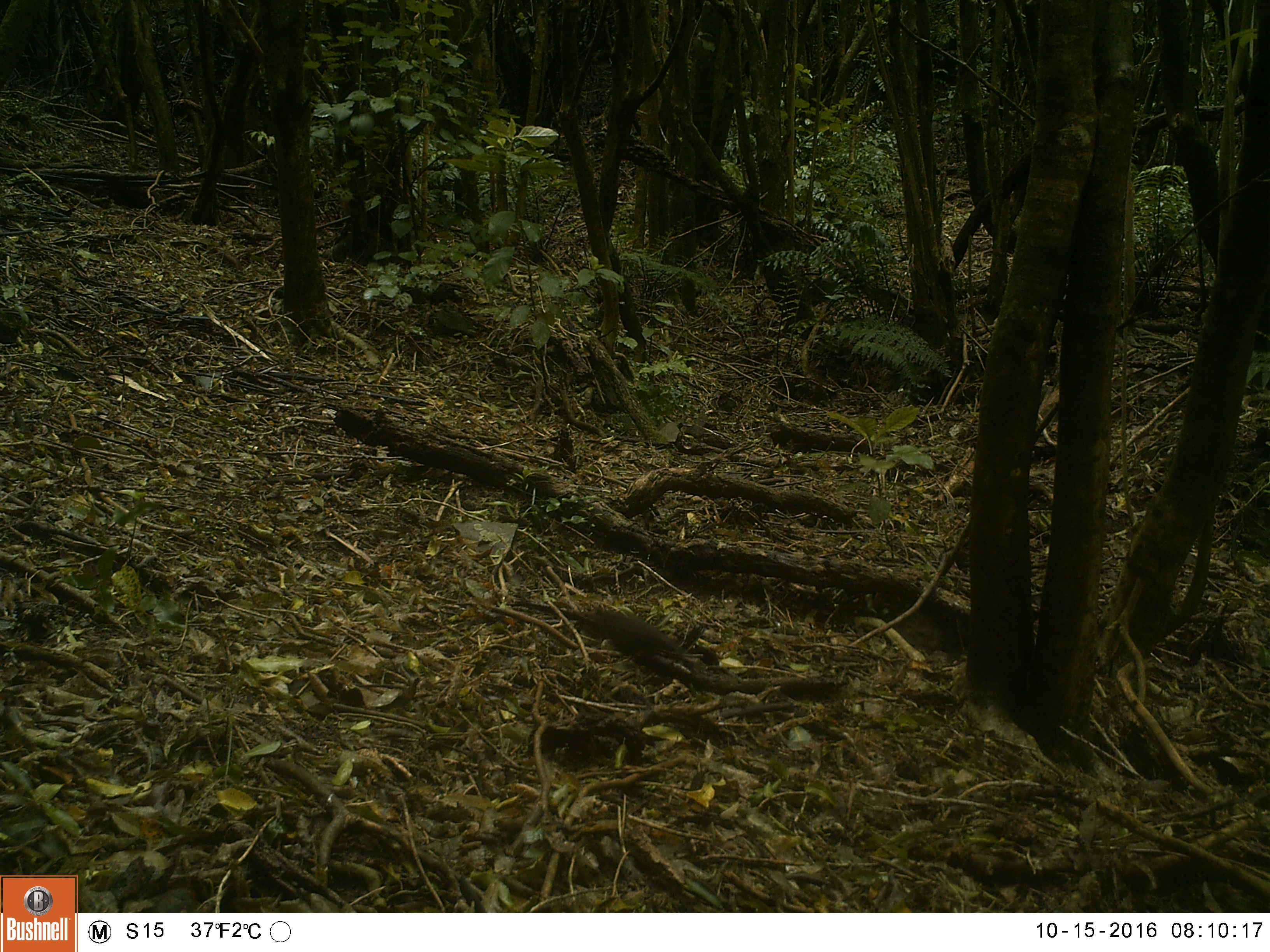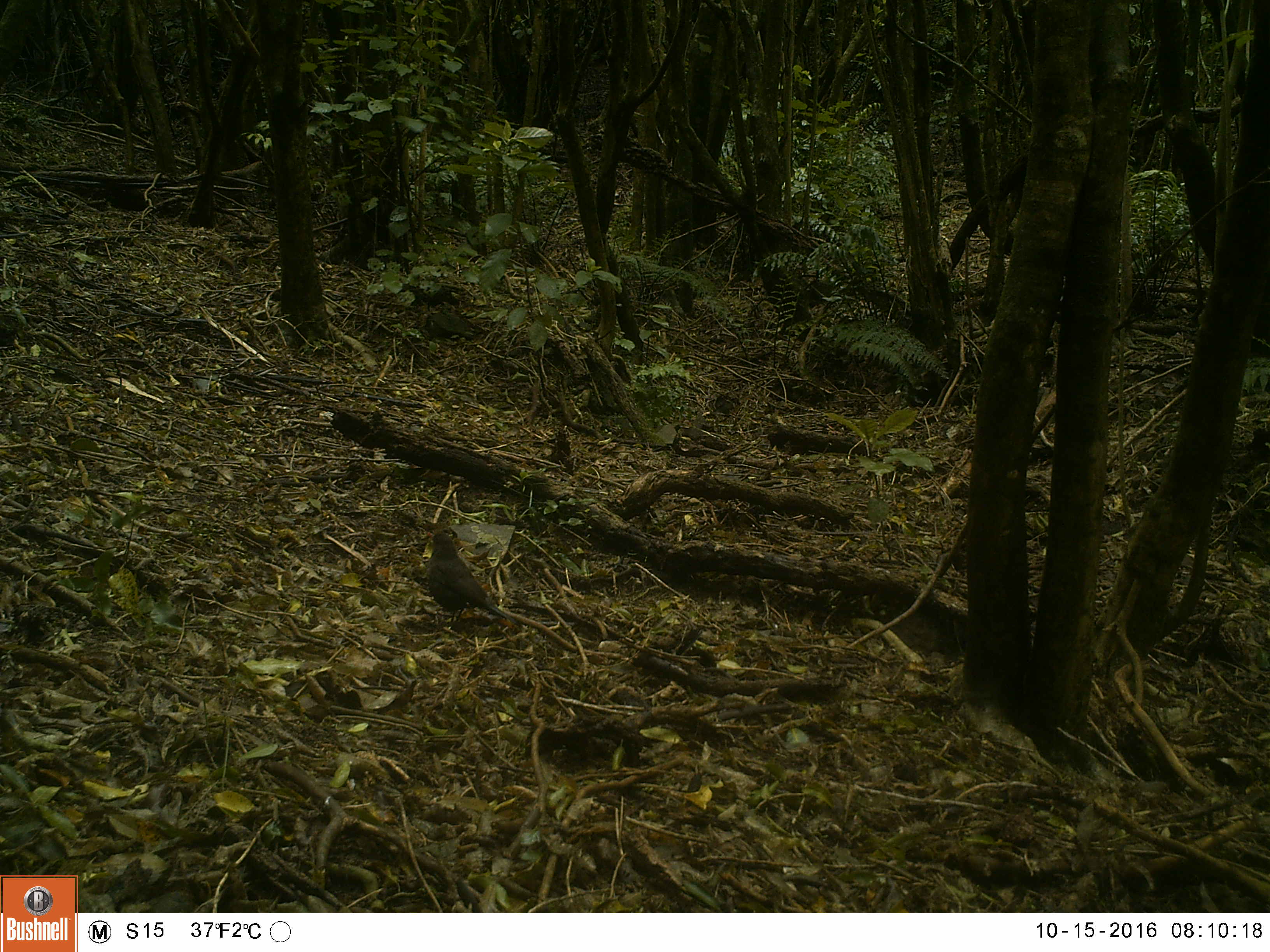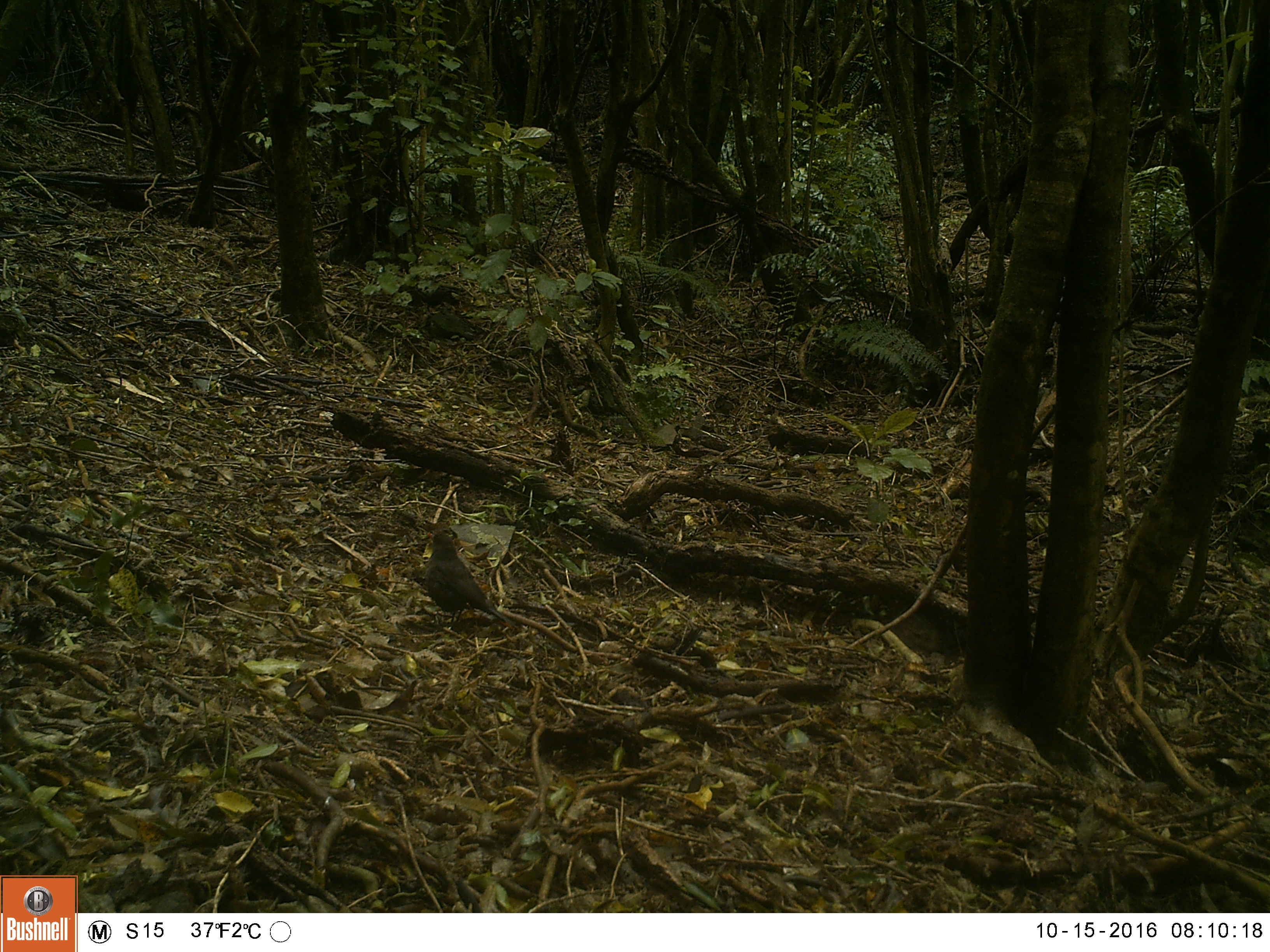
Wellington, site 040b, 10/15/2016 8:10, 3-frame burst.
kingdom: Animalia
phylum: Chordata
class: Aves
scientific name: Aves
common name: bird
Bird (Aves).